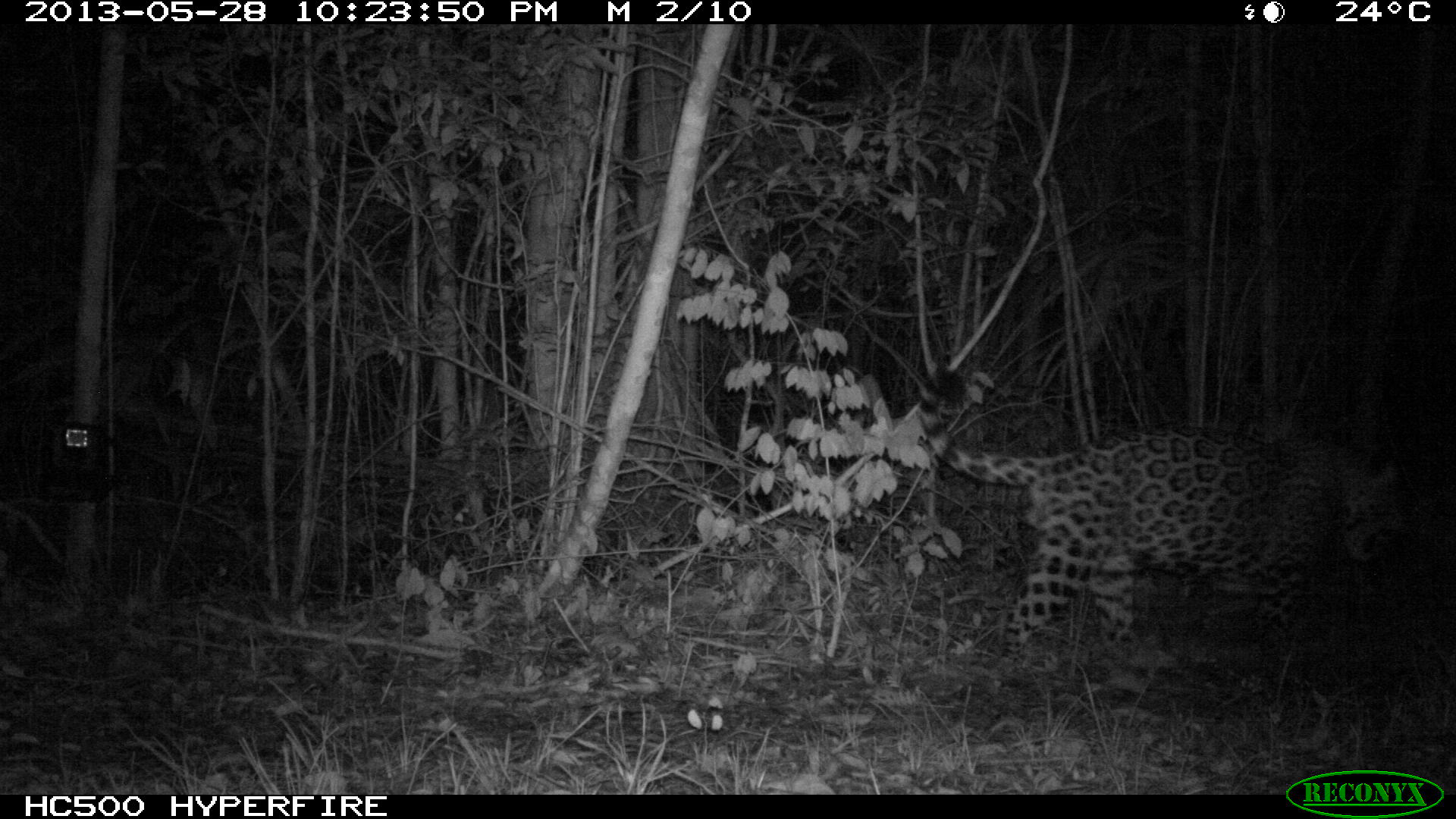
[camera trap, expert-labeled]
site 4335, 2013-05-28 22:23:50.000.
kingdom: Animalia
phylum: Chordata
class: Mammalia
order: Carnivora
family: Felidae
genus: Panthera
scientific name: Panthera onca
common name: jaguar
Panthera onca (jaguar), count 1, sex male.